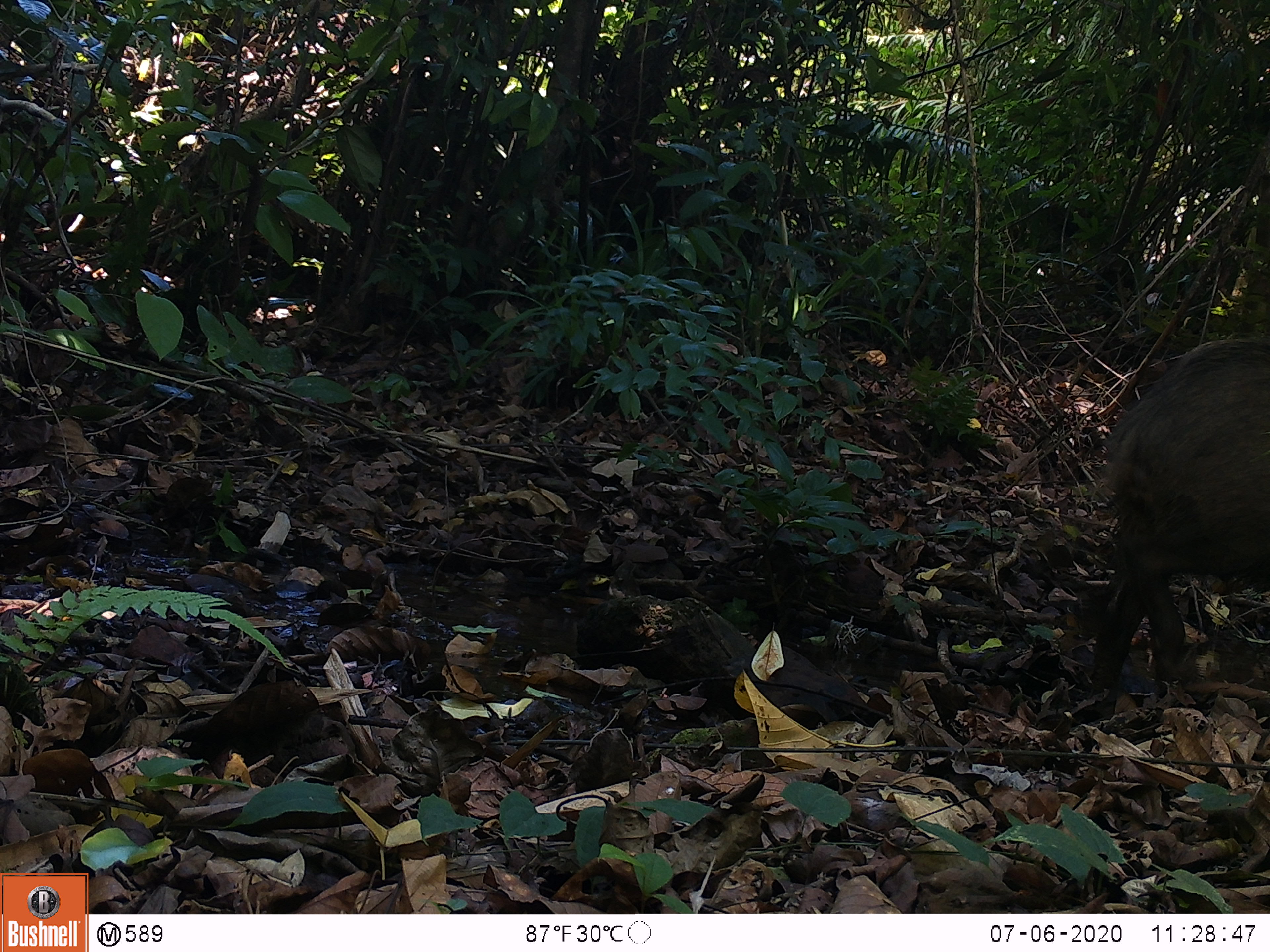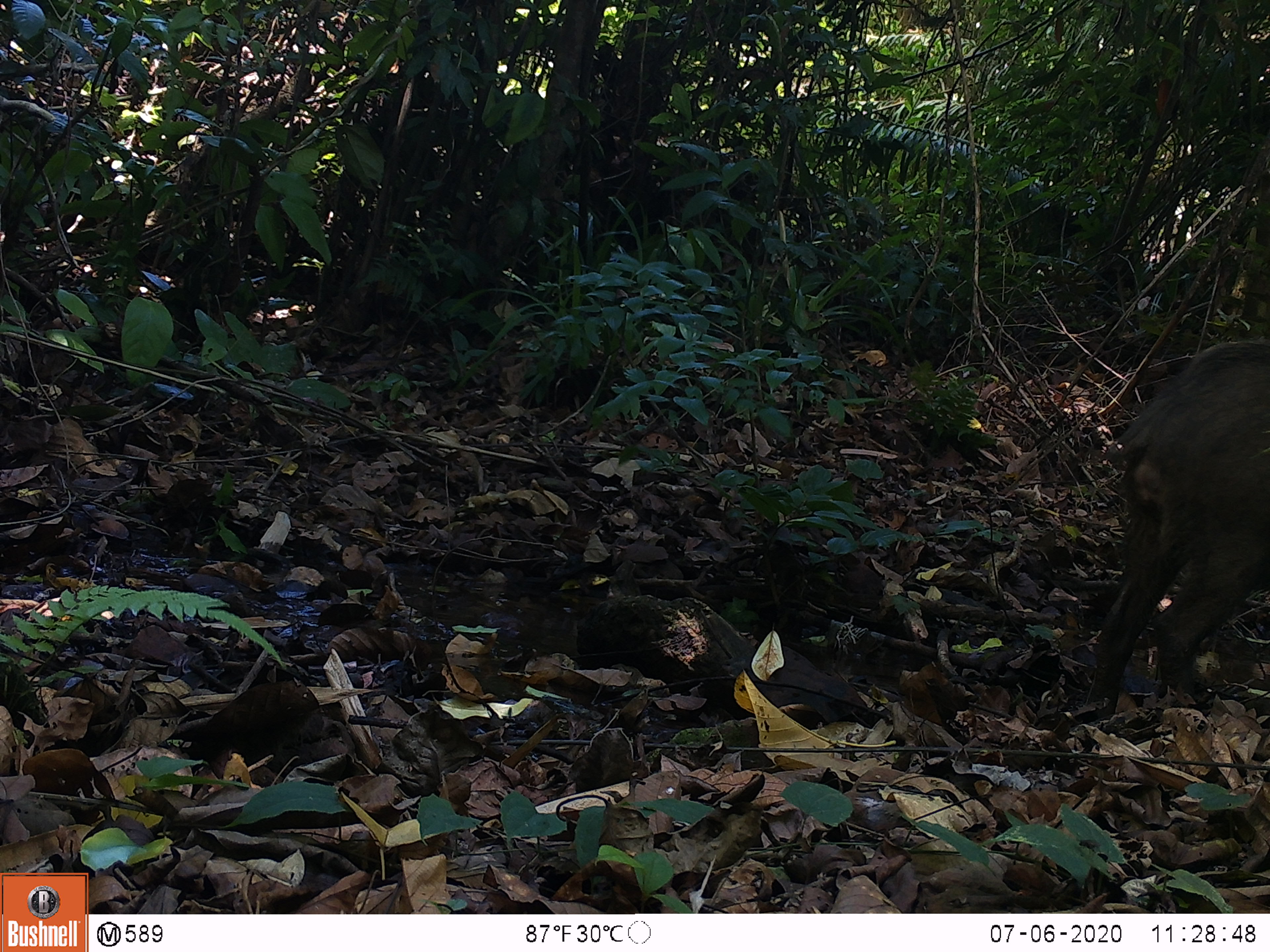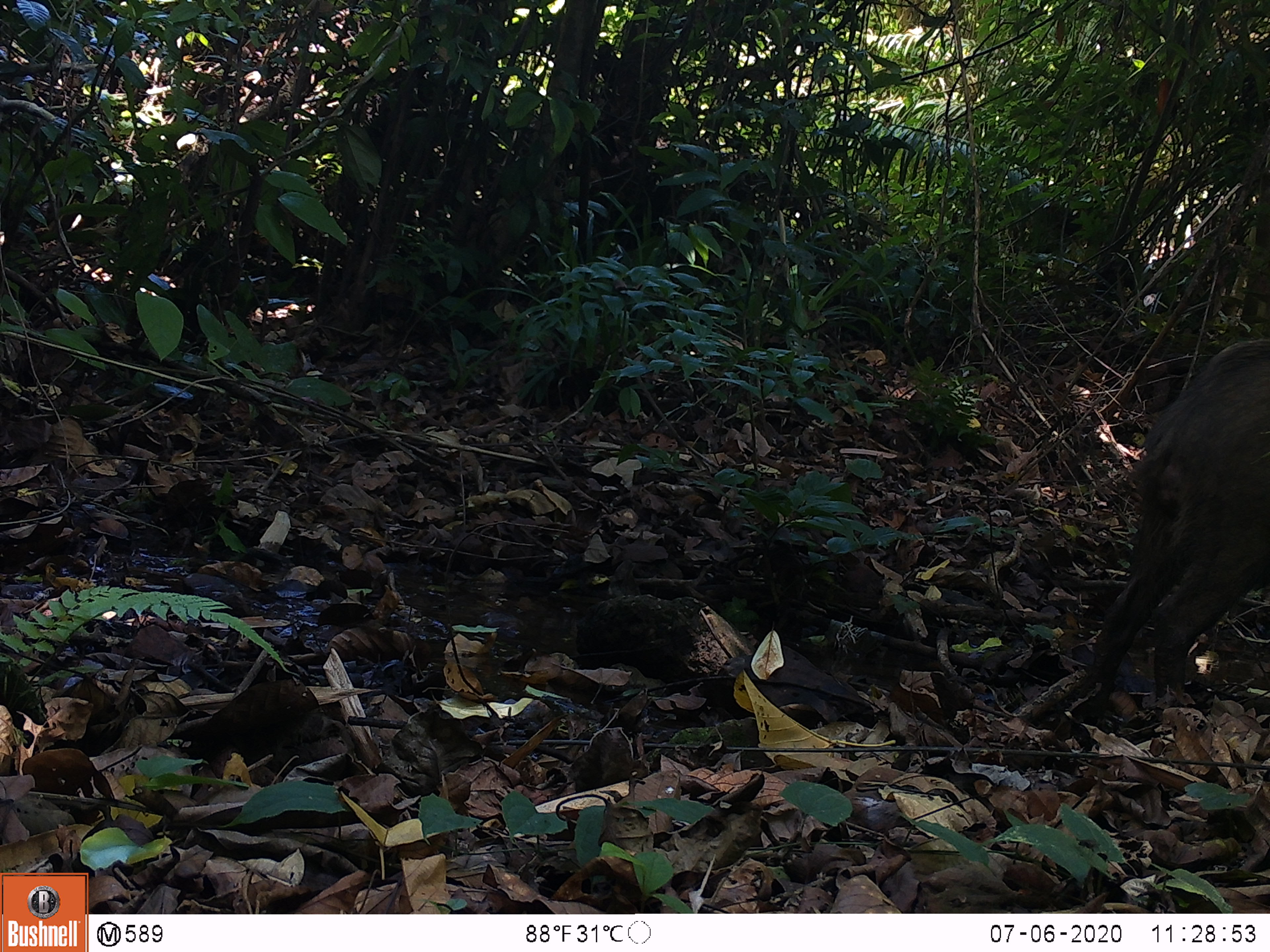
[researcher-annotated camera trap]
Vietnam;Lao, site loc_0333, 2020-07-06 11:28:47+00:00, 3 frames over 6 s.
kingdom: Animalia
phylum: Chordata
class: Mammalia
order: Artiodactyla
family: Suidae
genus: Sus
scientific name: Sus scrofa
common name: eurasian wild pig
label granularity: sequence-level